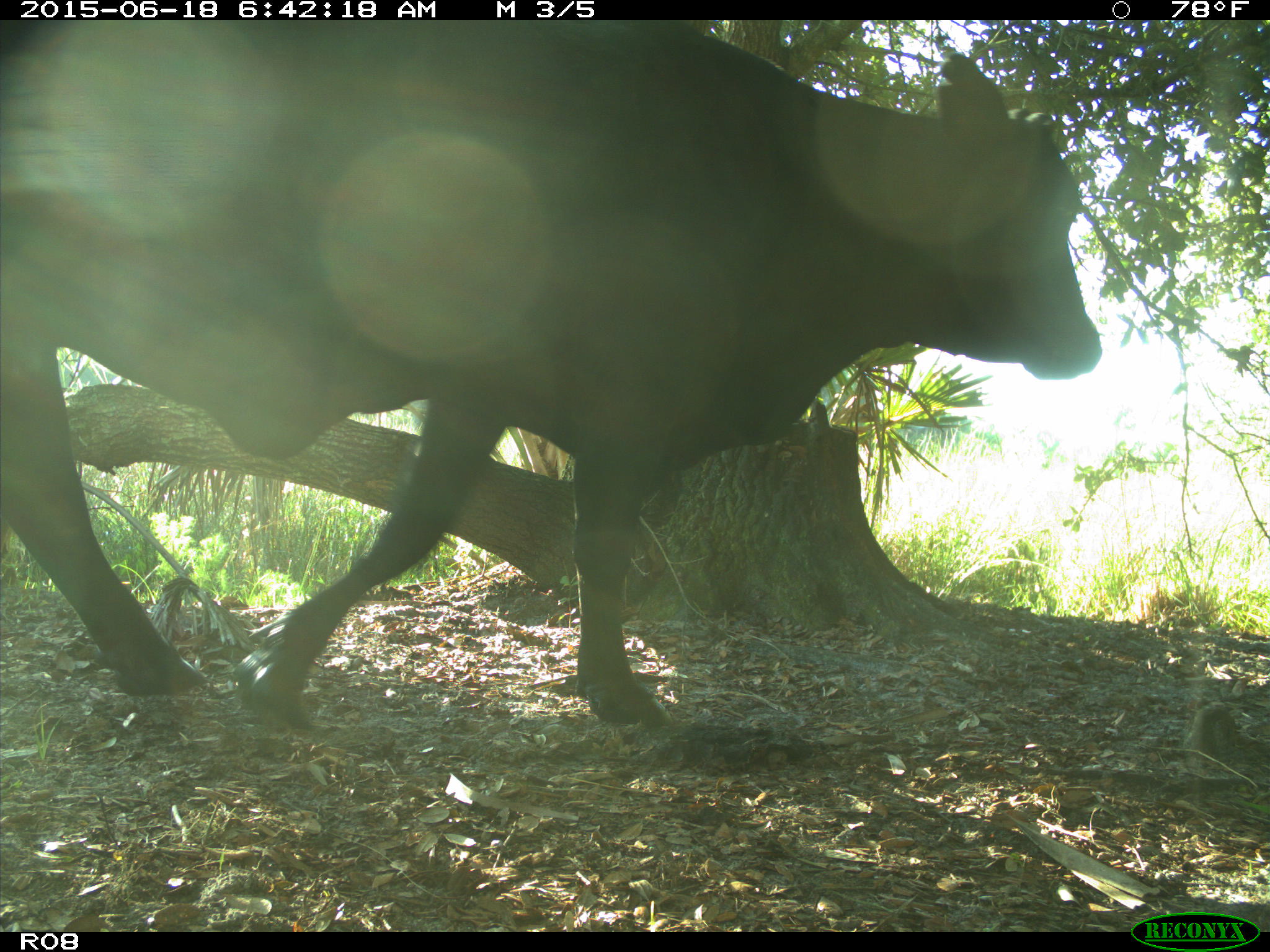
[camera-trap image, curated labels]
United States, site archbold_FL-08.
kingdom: Animalia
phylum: Chordata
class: Mammalia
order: Artiodactyla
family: Bovidae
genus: Bos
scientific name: Bos taurus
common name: domestic cow